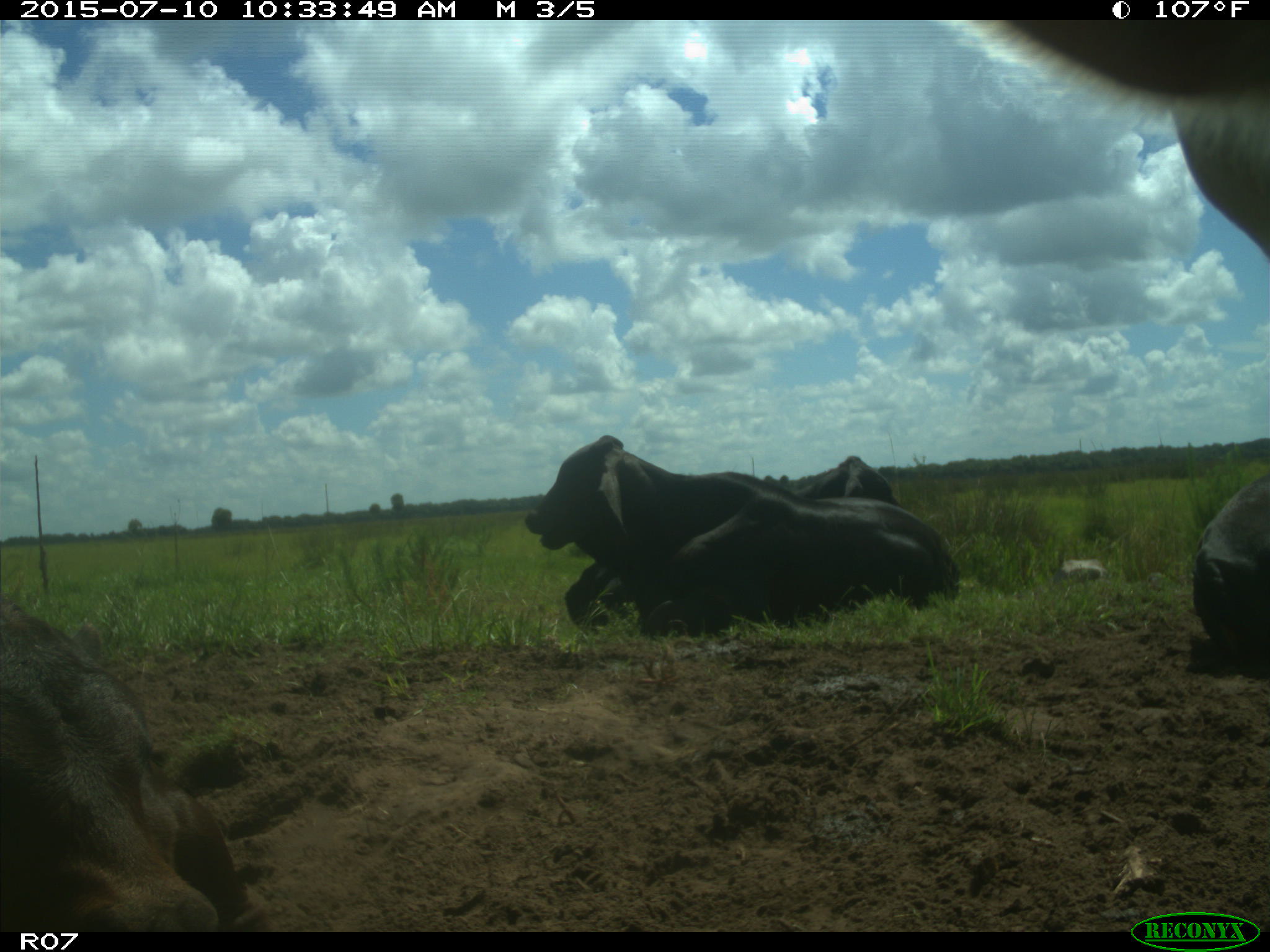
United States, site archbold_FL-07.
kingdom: Animalia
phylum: Chordata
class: Mammalia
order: Artiodactyla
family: Bovidae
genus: Bos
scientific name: Bos taurus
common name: domestic cow